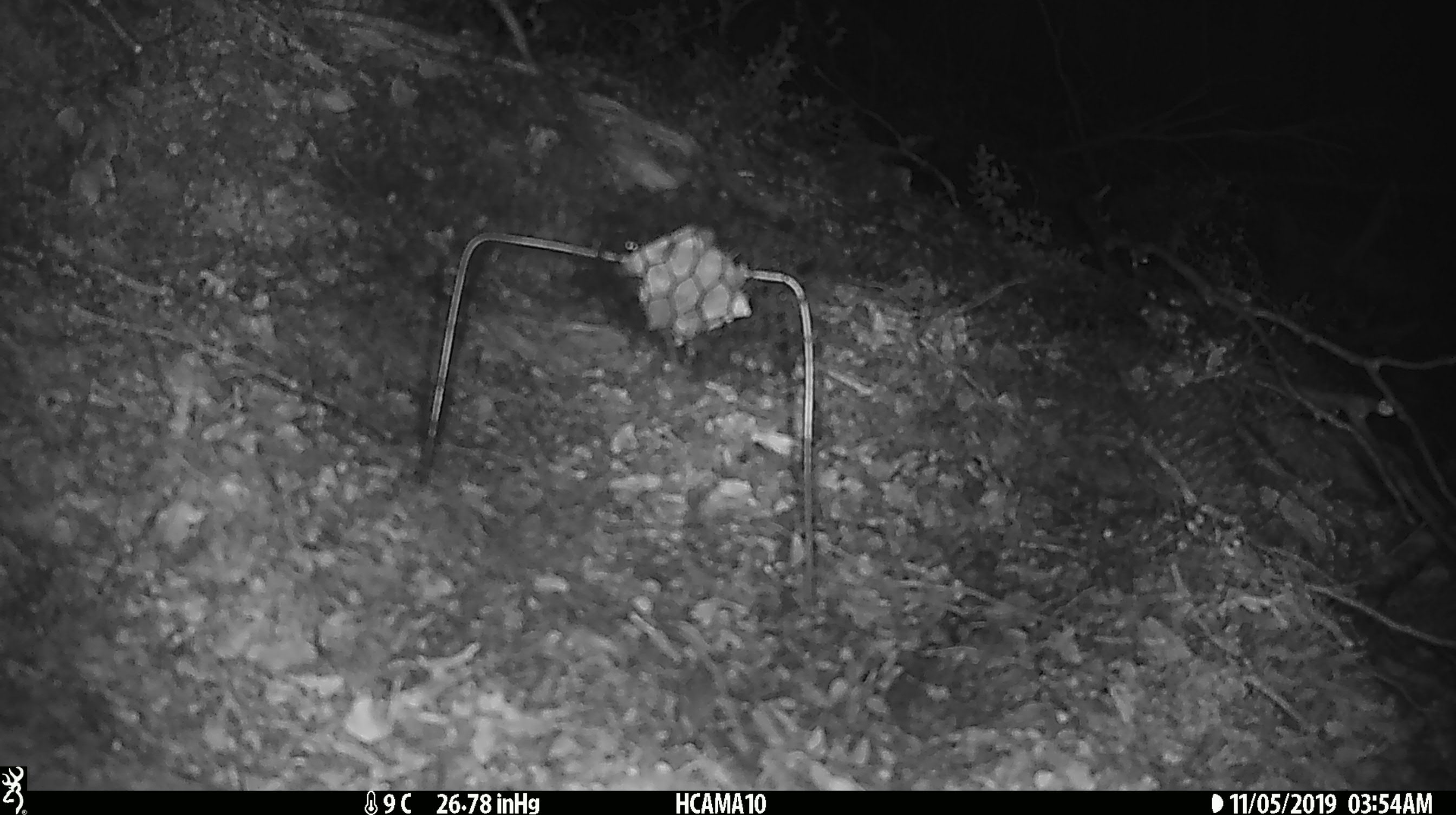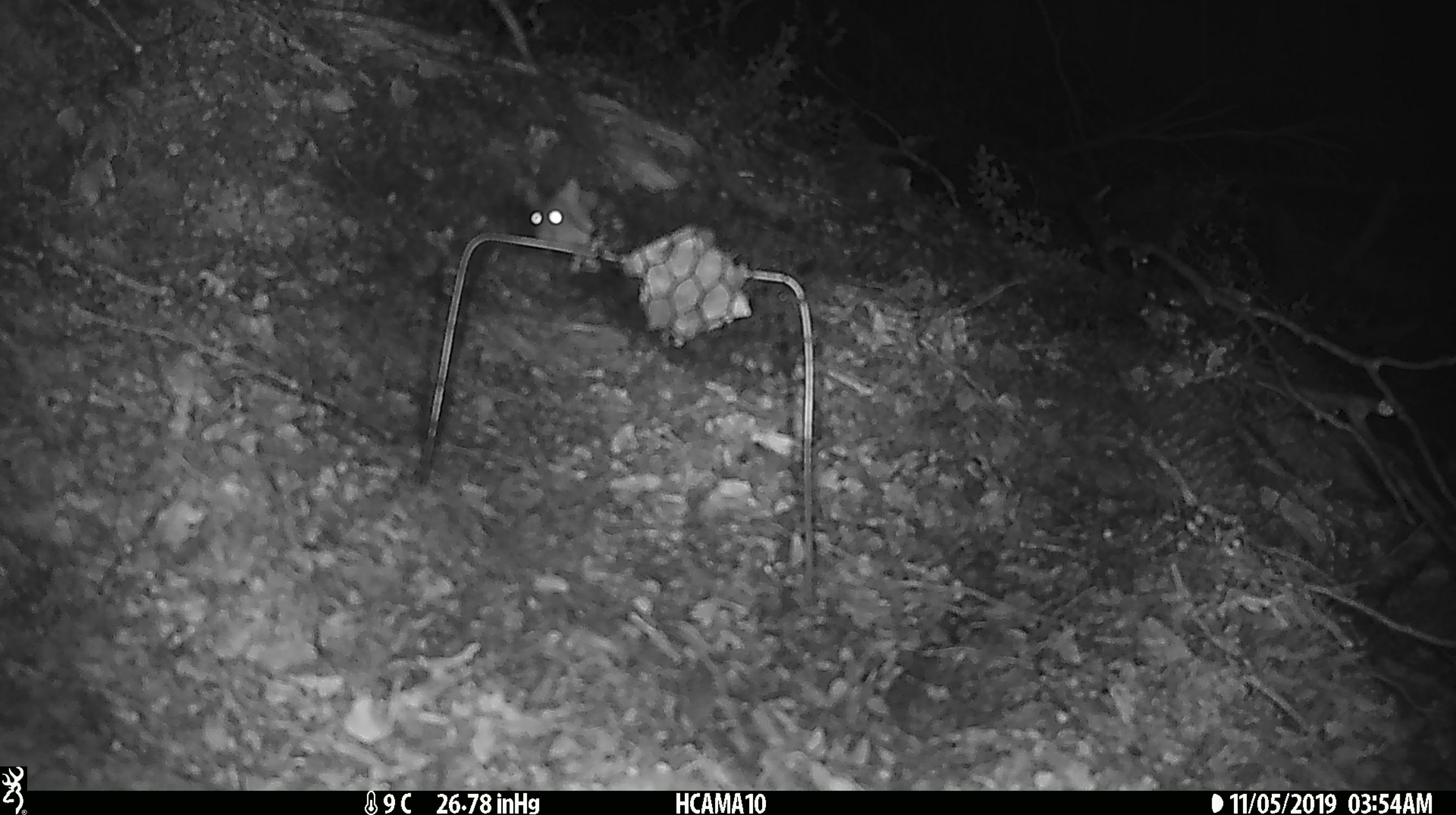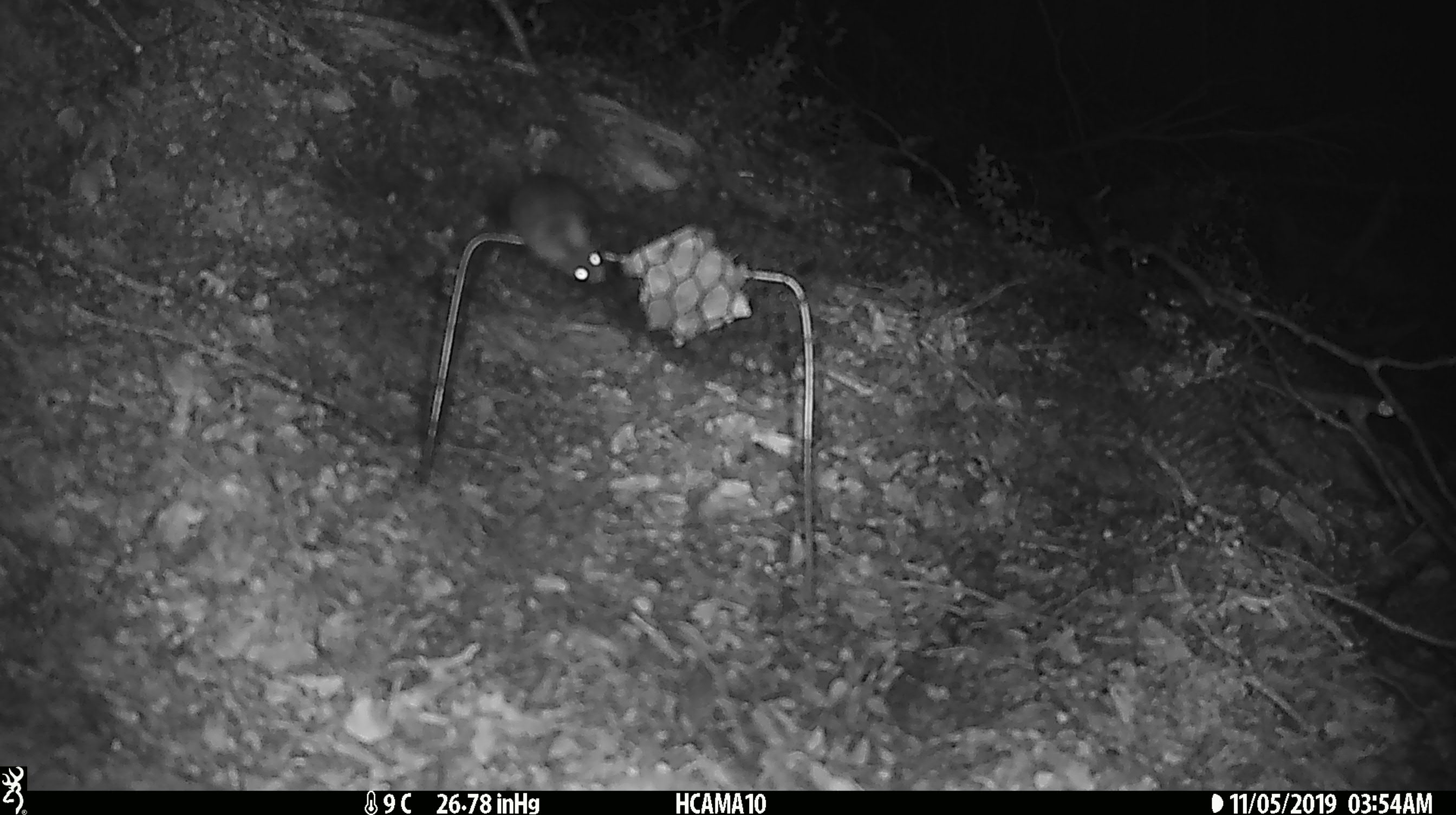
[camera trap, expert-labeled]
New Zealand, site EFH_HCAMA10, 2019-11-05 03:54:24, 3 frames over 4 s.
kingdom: Animalia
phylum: Chordata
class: Mammalia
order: Rodentia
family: Muridae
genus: Mus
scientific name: Mus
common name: mouse